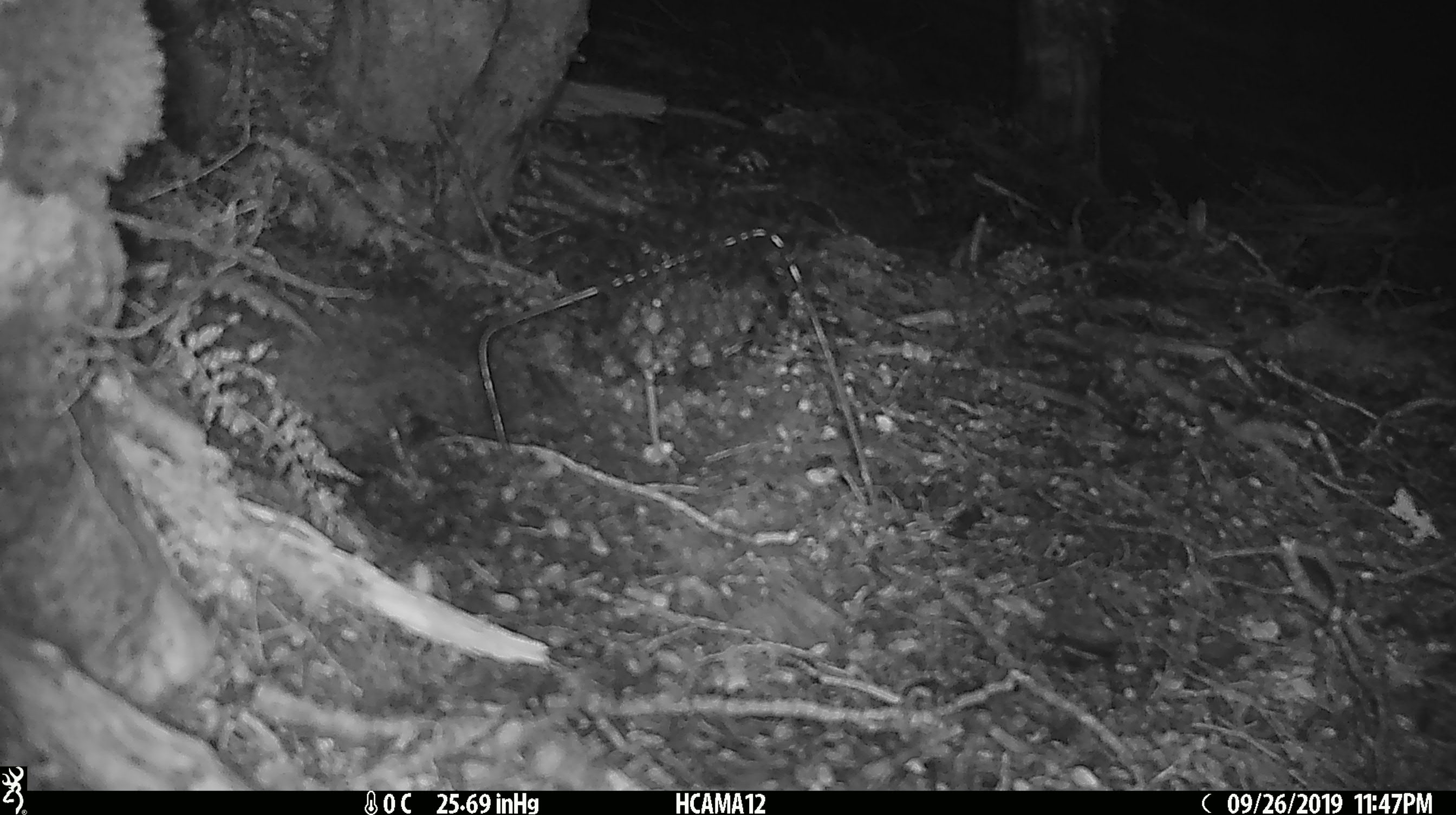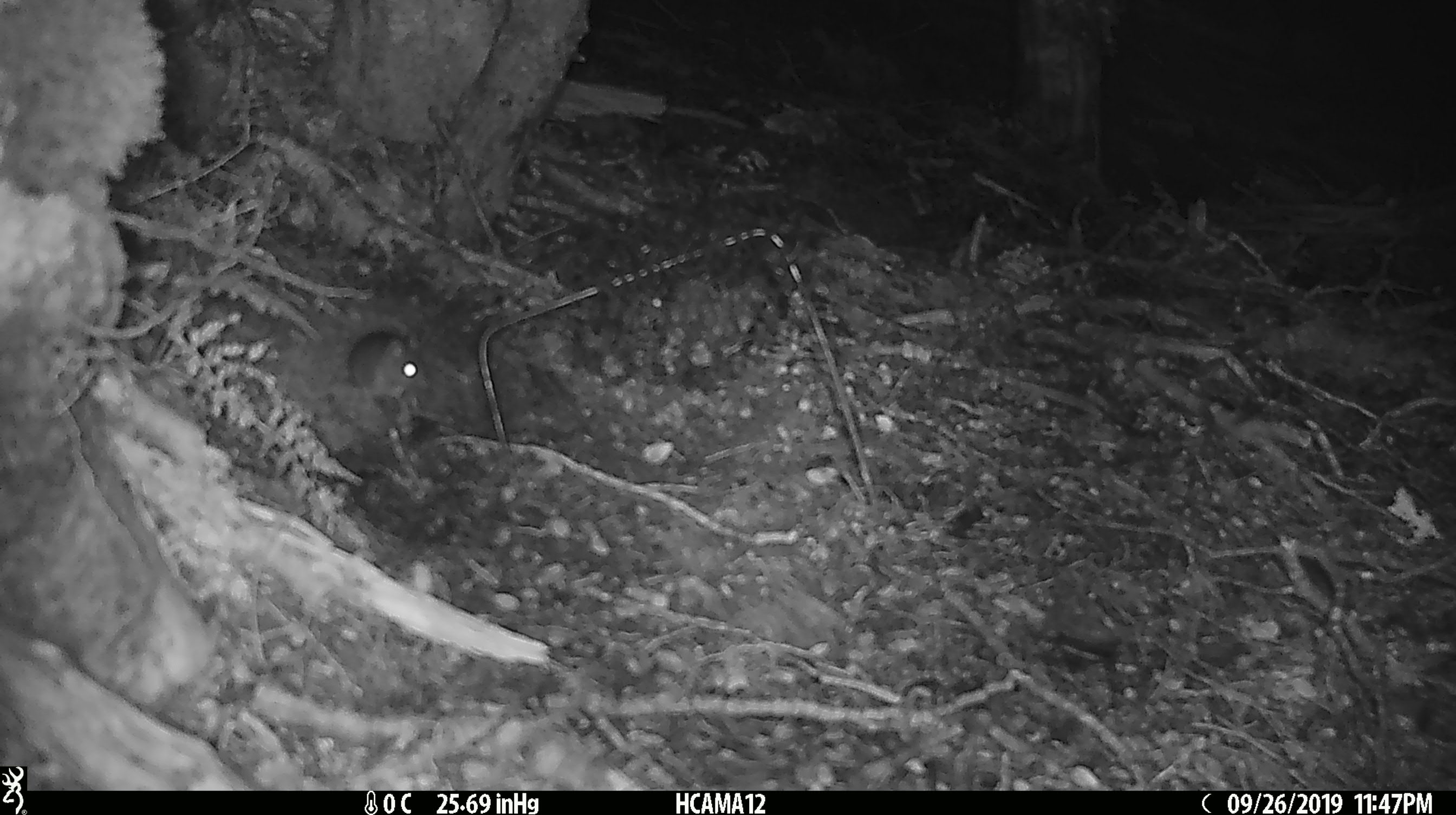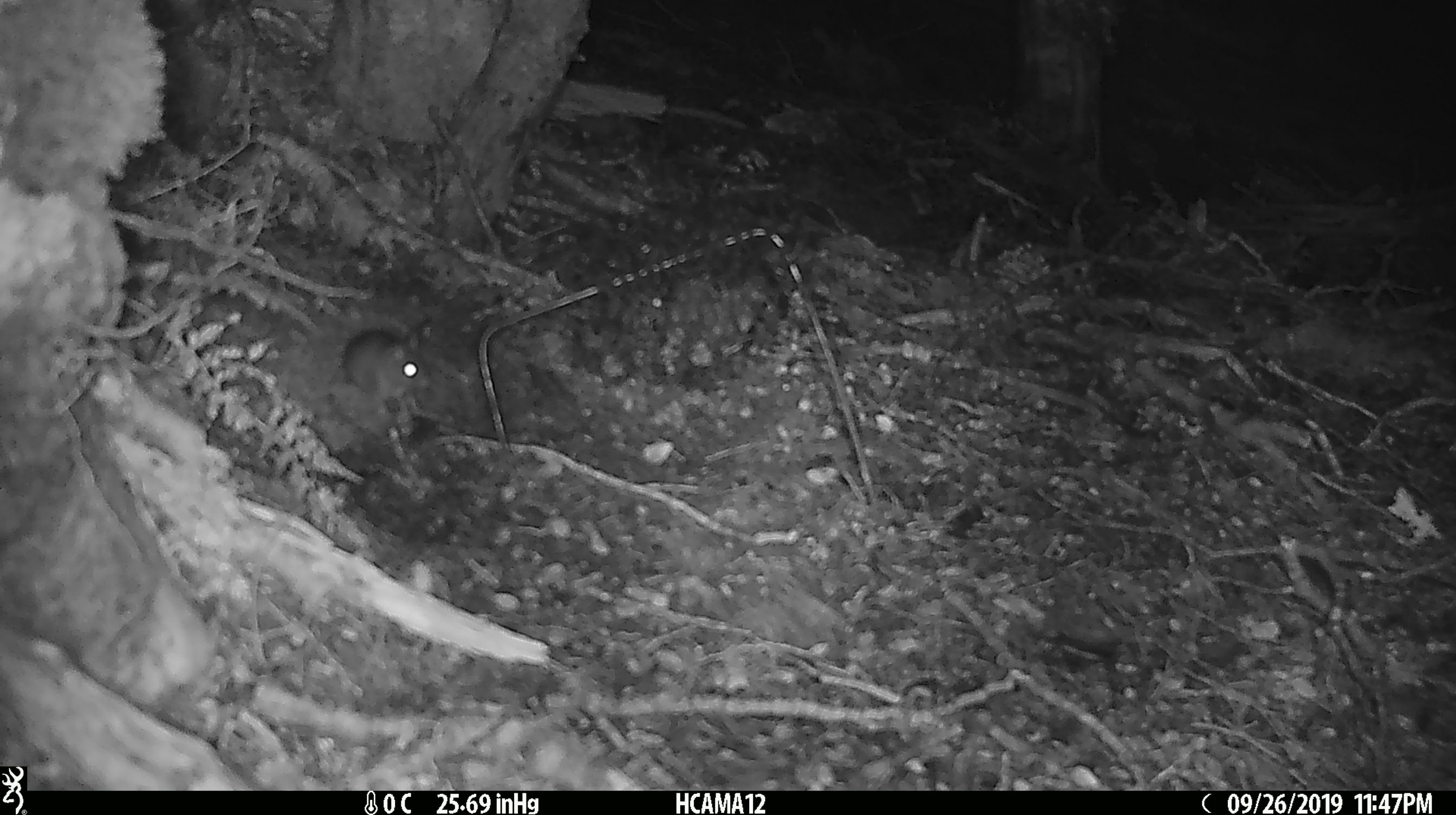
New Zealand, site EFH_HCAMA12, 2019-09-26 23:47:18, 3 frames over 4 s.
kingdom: Animalia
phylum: Chordata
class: Mammalia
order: Rodentia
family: Muridae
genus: Mus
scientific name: Mus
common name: mouse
Mouse (Mus).